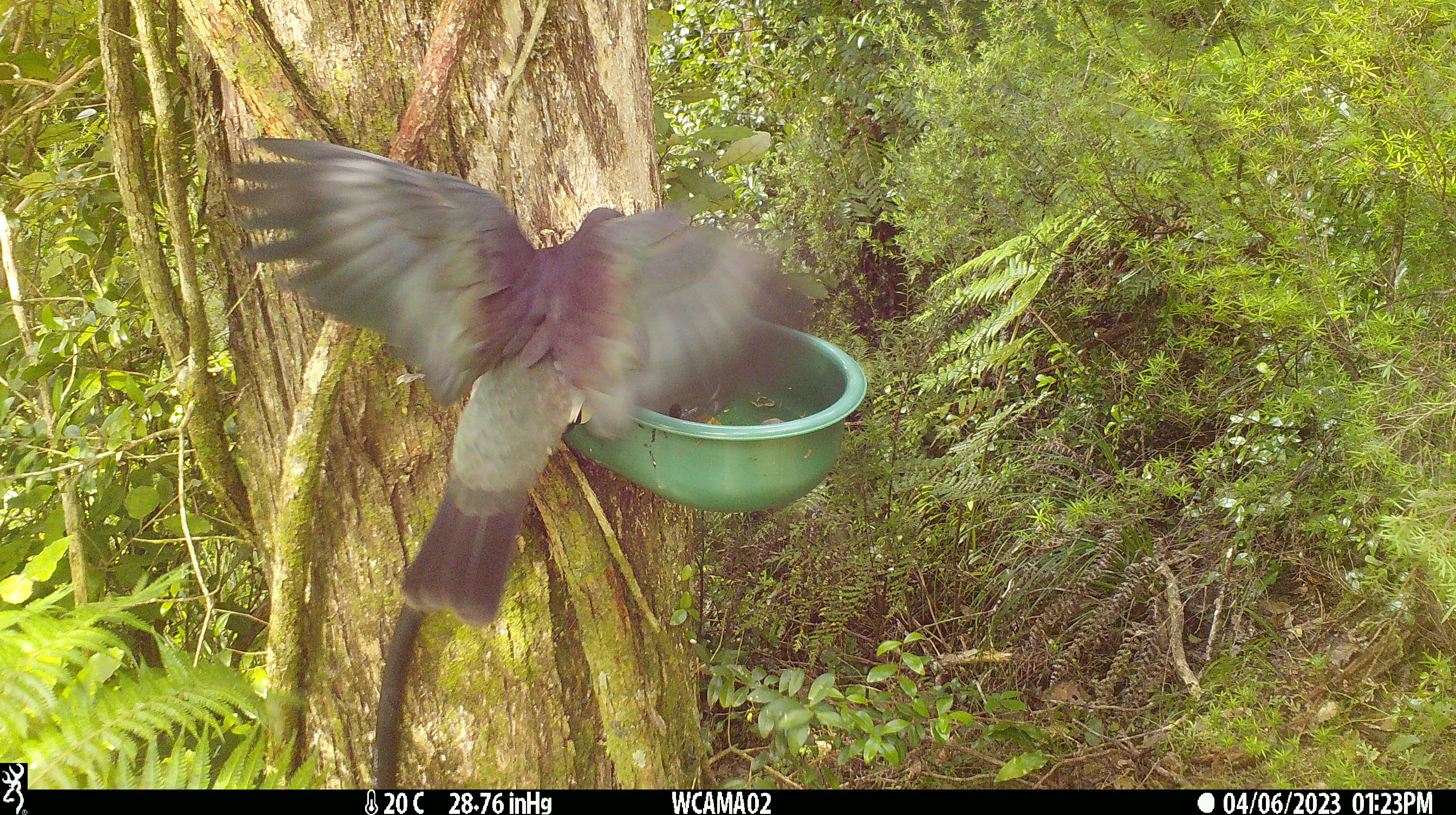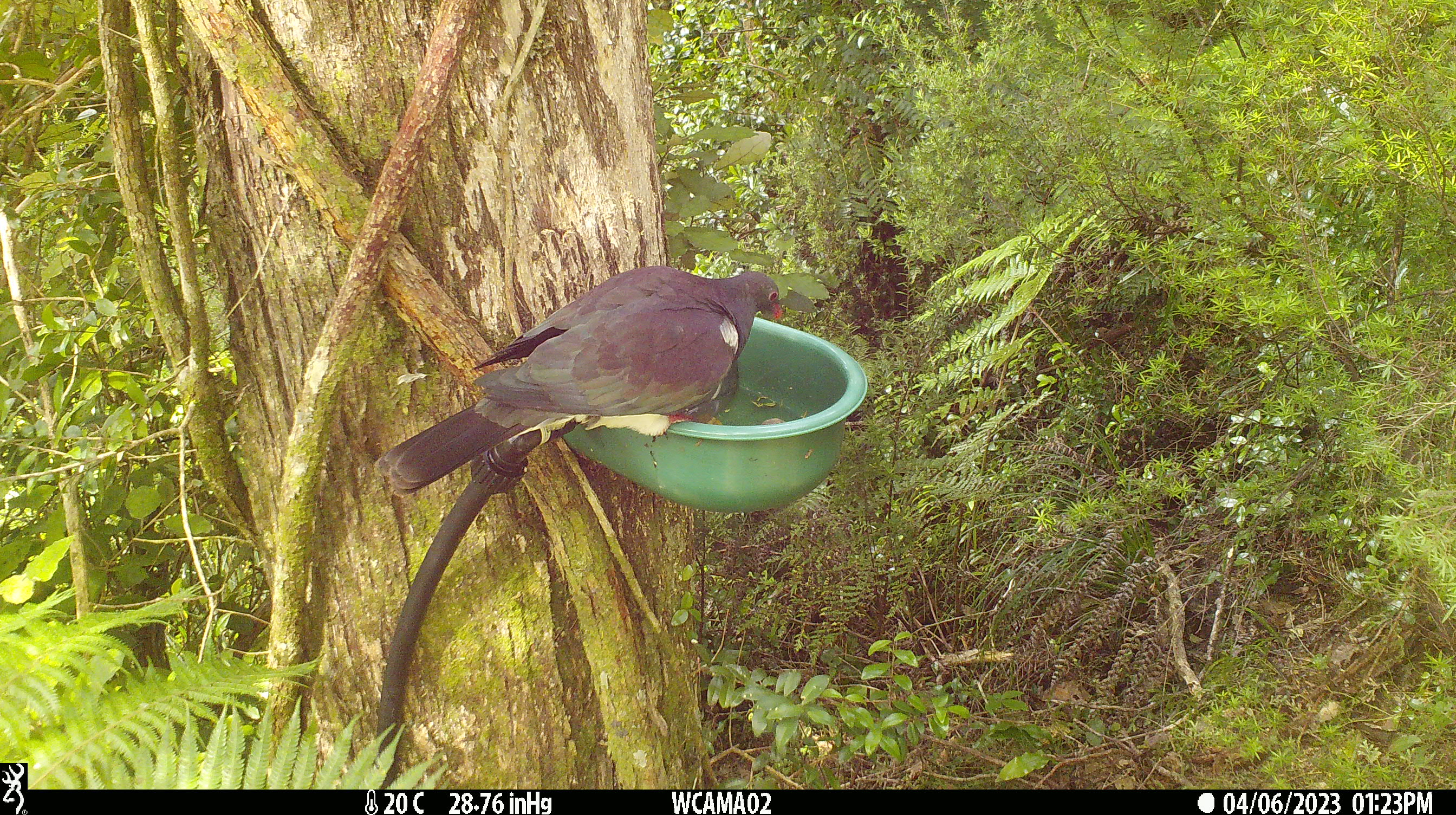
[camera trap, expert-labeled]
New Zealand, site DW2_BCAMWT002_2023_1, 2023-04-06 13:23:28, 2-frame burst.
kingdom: Animalia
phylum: Chordata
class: Aves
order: Columbiformes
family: Columbidae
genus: Hemiphaga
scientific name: Hemiphaga novaeseelandiae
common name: new zealand pigeon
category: kereru